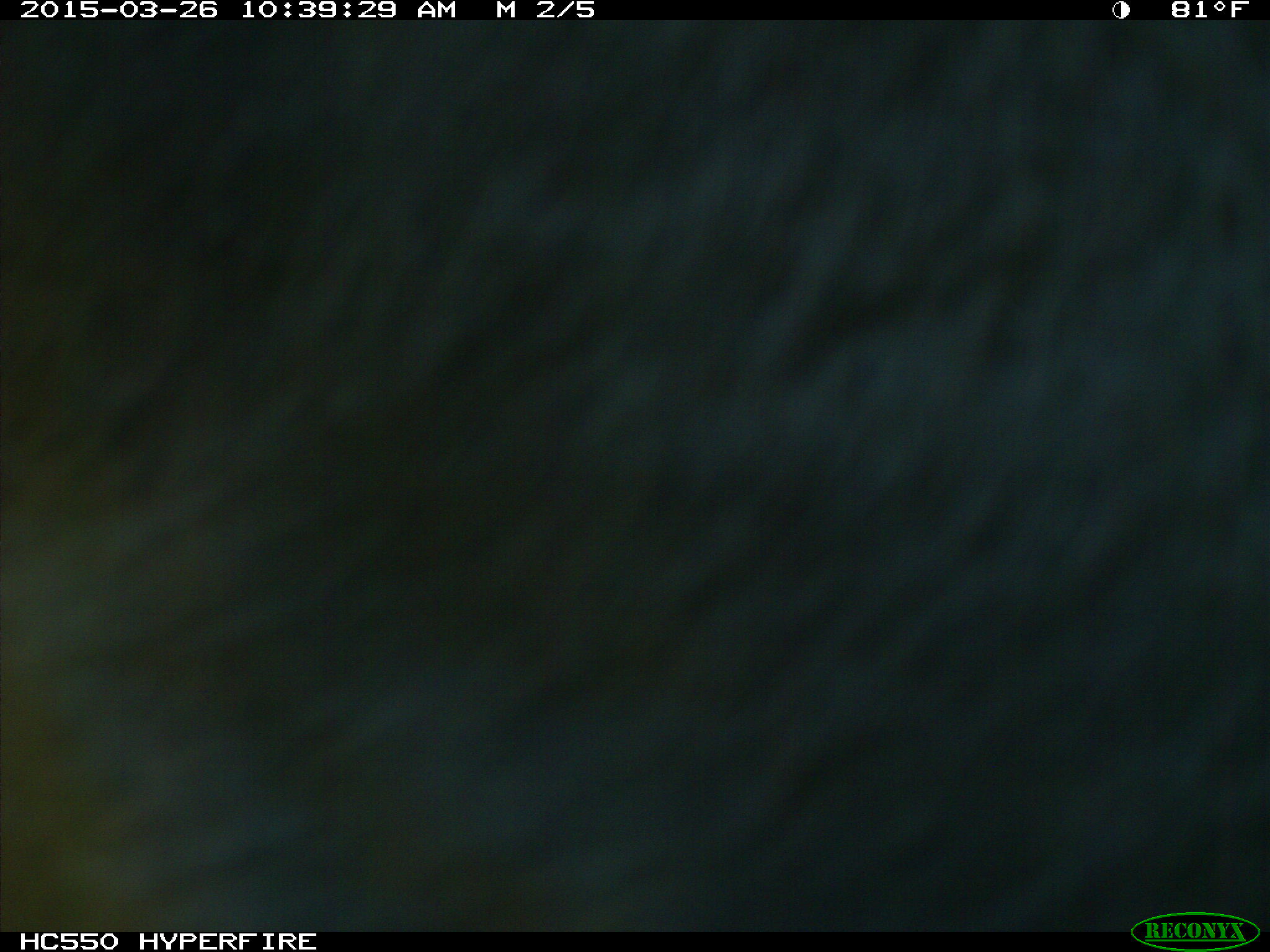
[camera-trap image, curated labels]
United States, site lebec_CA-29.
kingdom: Animalia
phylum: Chordata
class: Mammalia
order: Artiodactyla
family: Bovidae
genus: Bos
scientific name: Bos taurus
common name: domestic cow